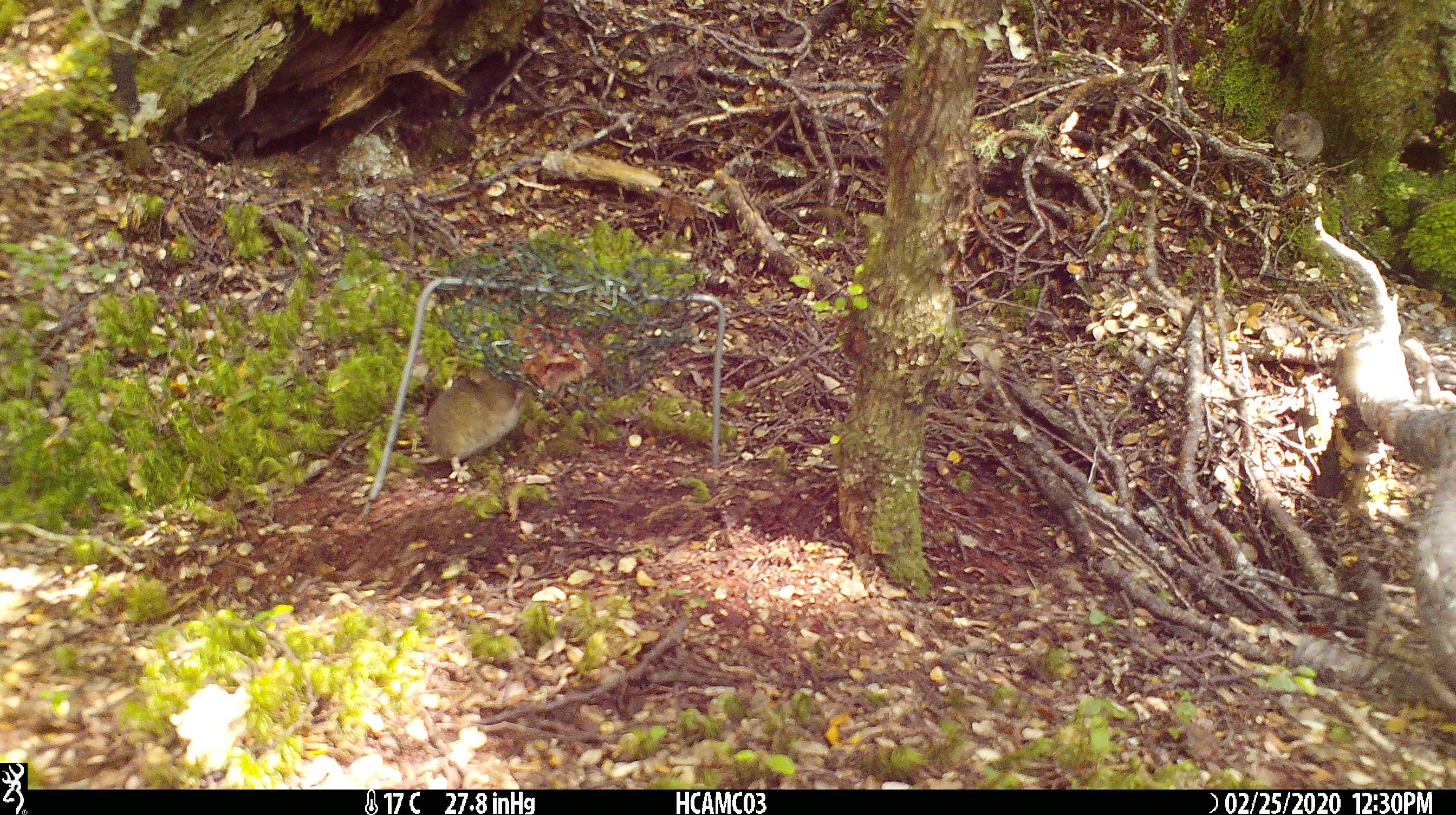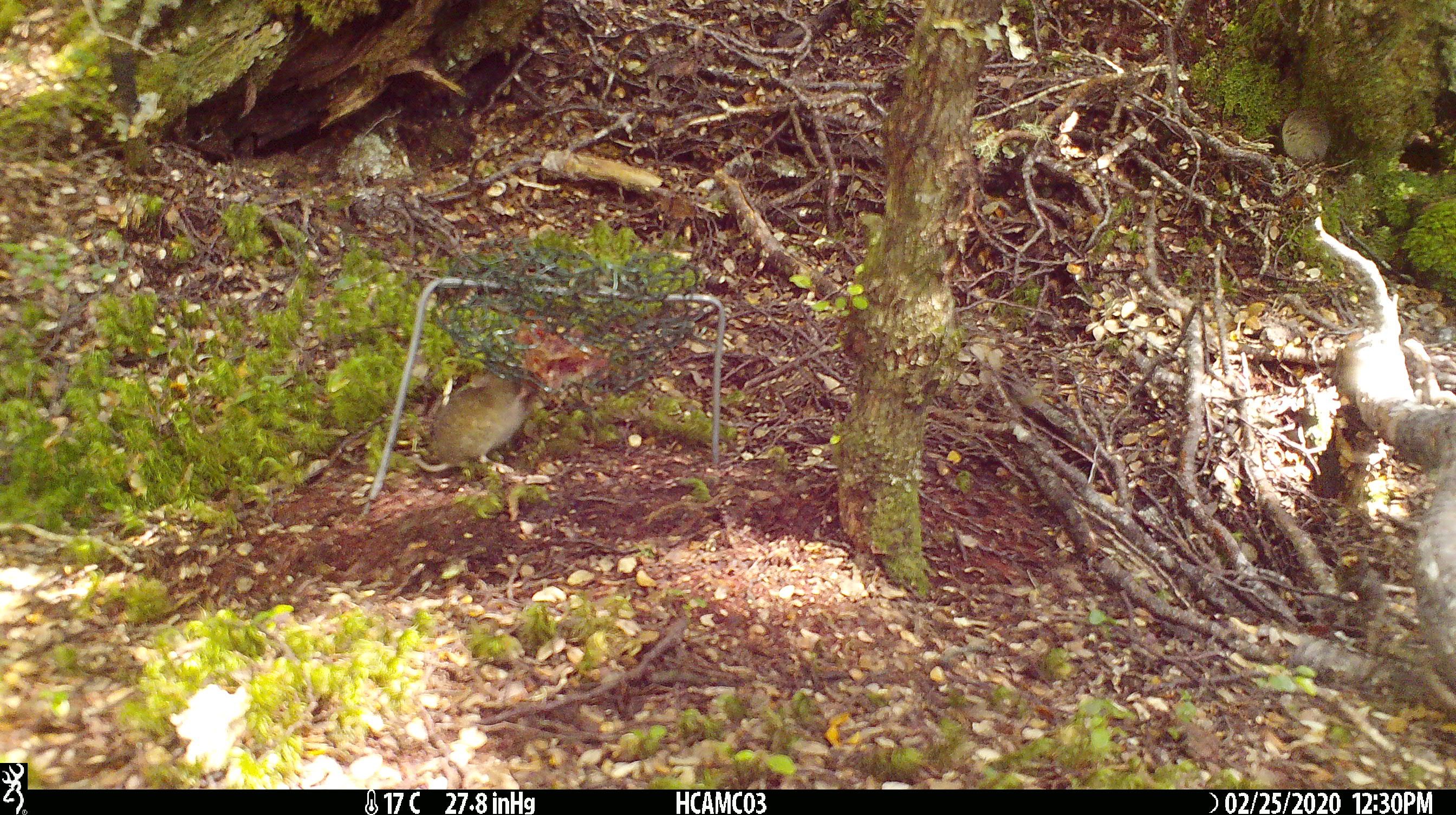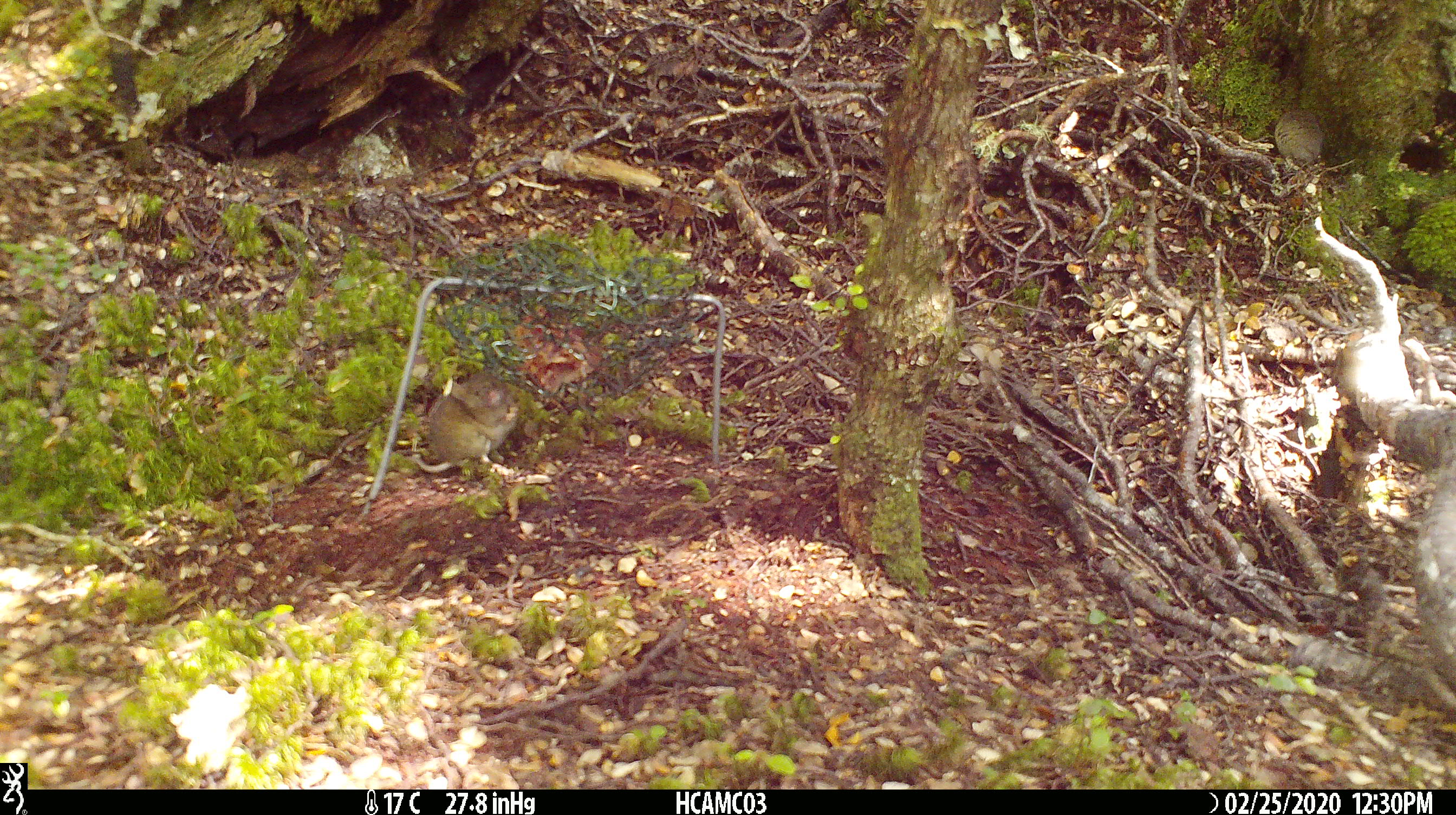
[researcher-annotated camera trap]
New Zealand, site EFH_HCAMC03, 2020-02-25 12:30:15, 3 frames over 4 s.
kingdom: Animalia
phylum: Chordata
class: Mammalia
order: Rodentia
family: Muridae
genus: Mus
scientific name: Mus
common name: mouse